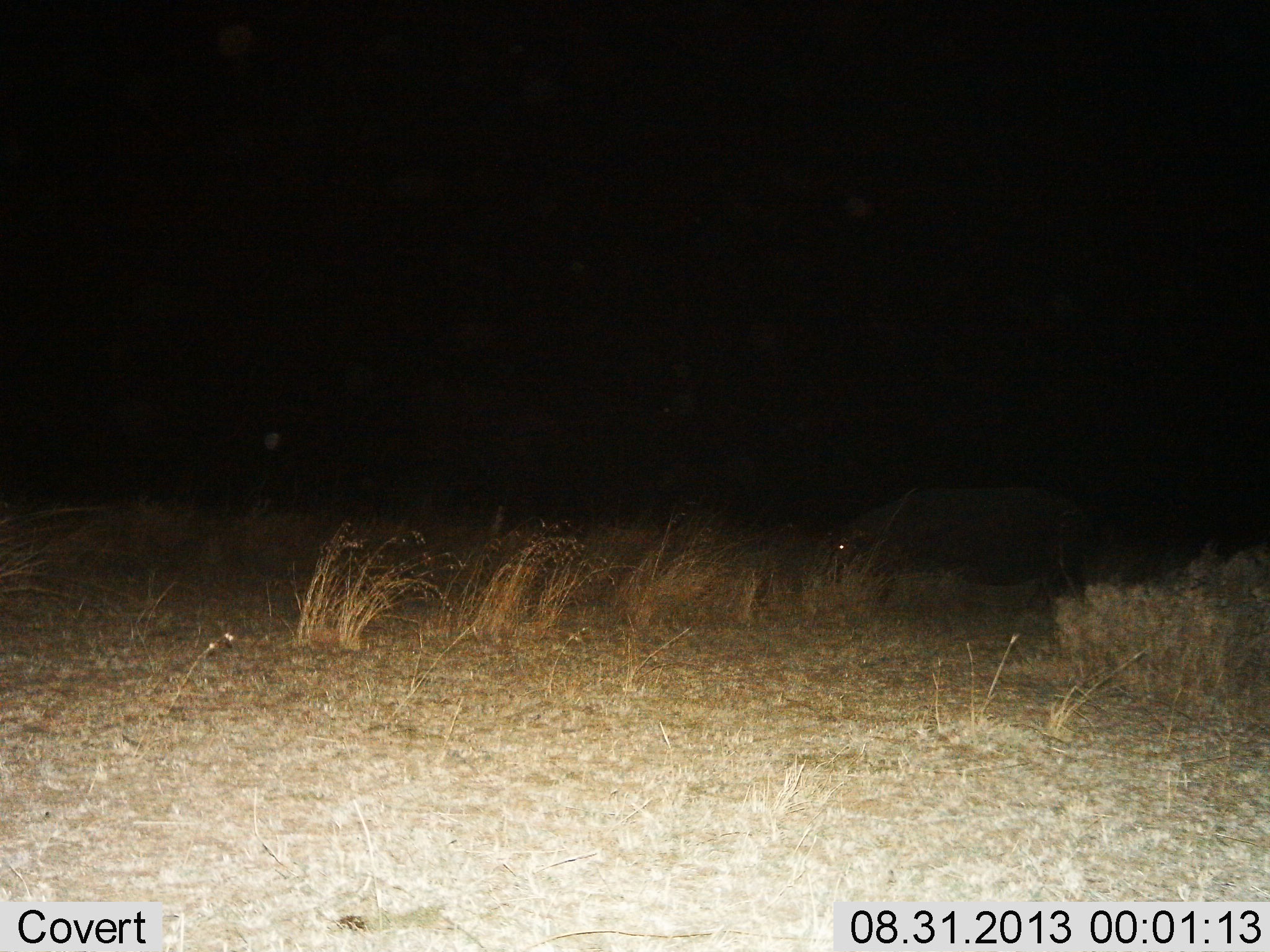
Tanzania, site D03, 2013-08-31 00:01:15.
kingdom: Animalia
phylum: Chordata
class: Mammalia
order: Artiodactyla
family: Hippopotamidae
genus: Hippopotamus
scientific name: Hippopotamus amphibius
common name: hippopotamus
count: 1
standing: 29%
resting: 0%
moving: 14%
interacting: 0%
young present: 0%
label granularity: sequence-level